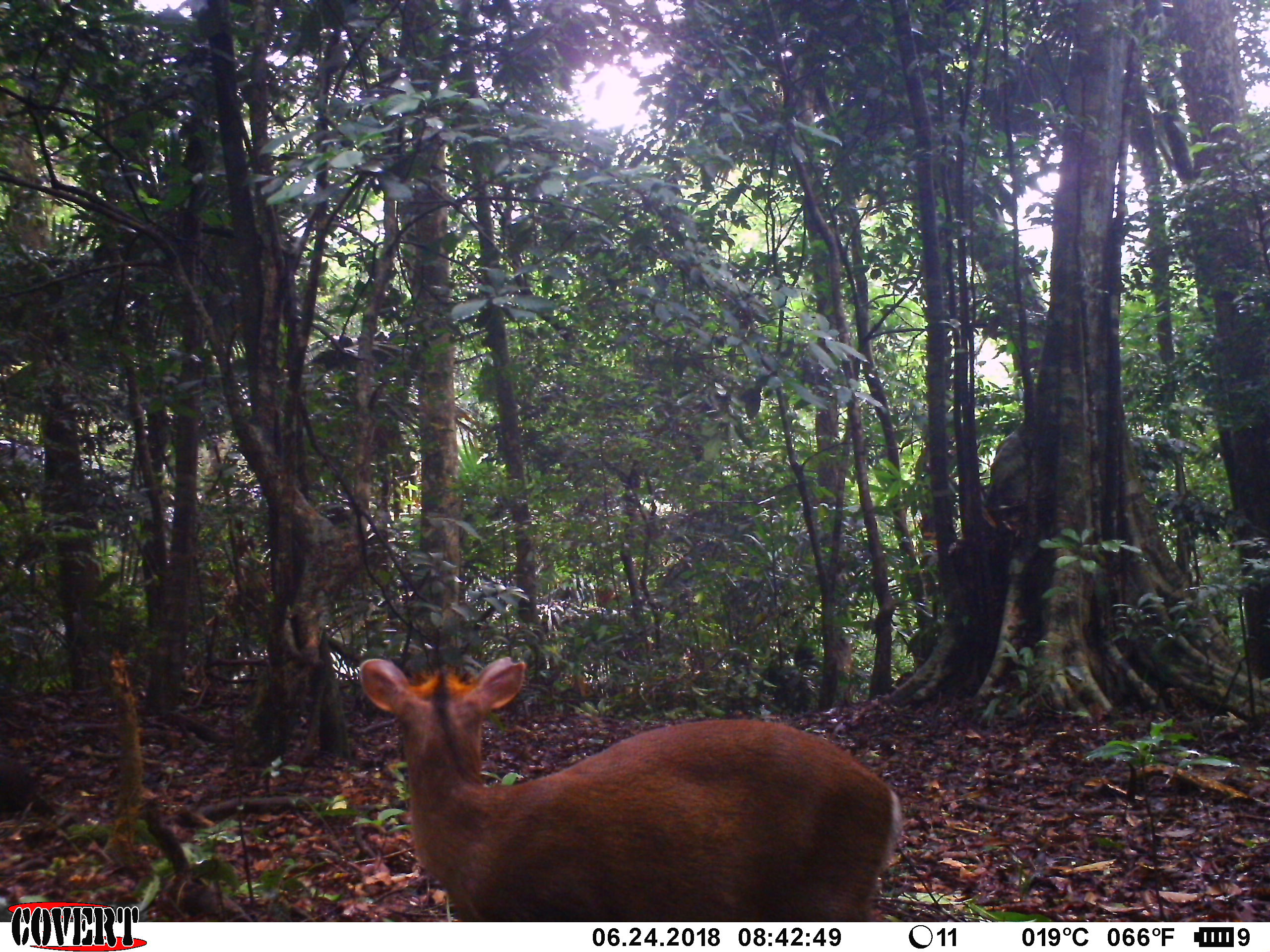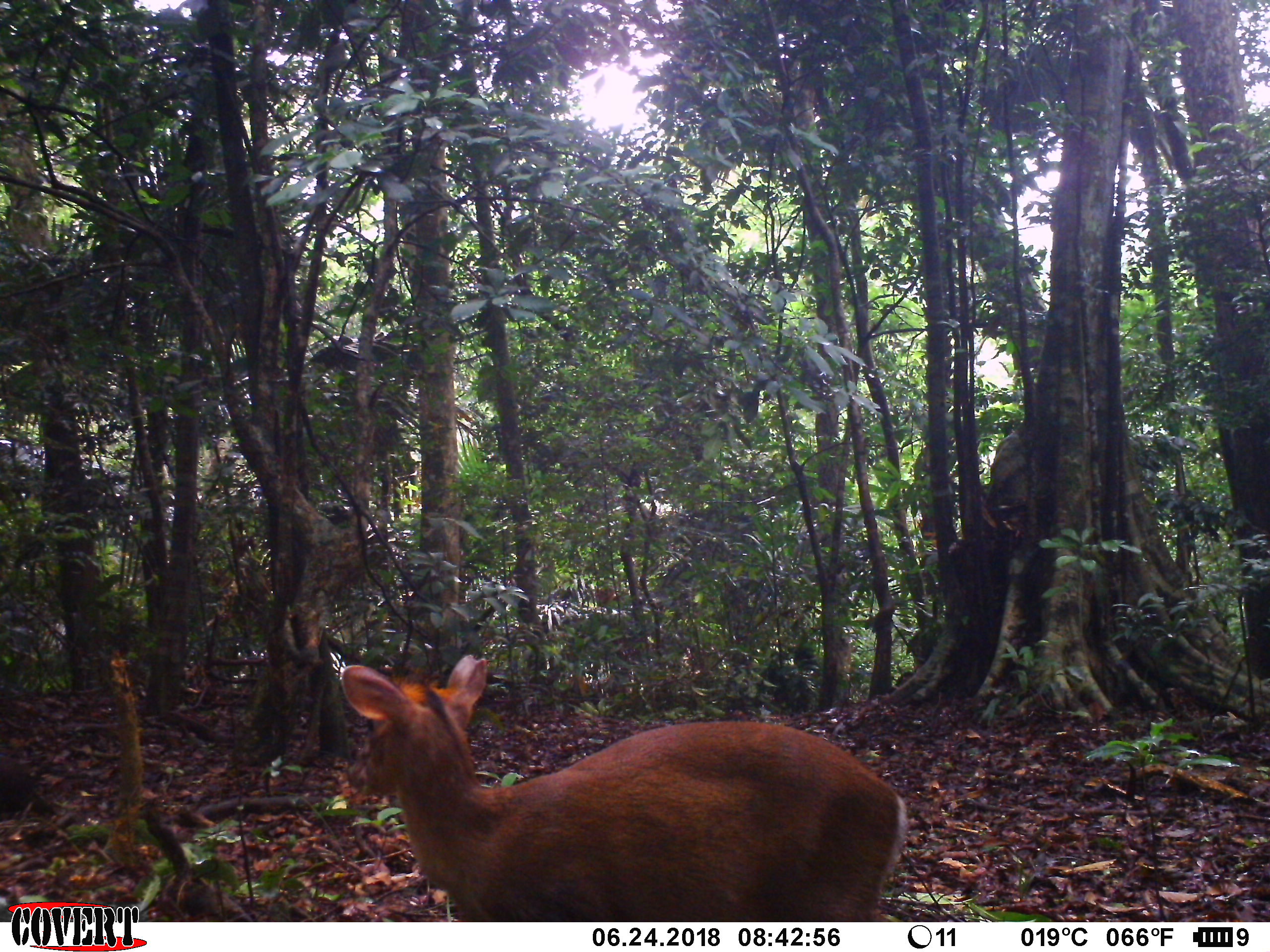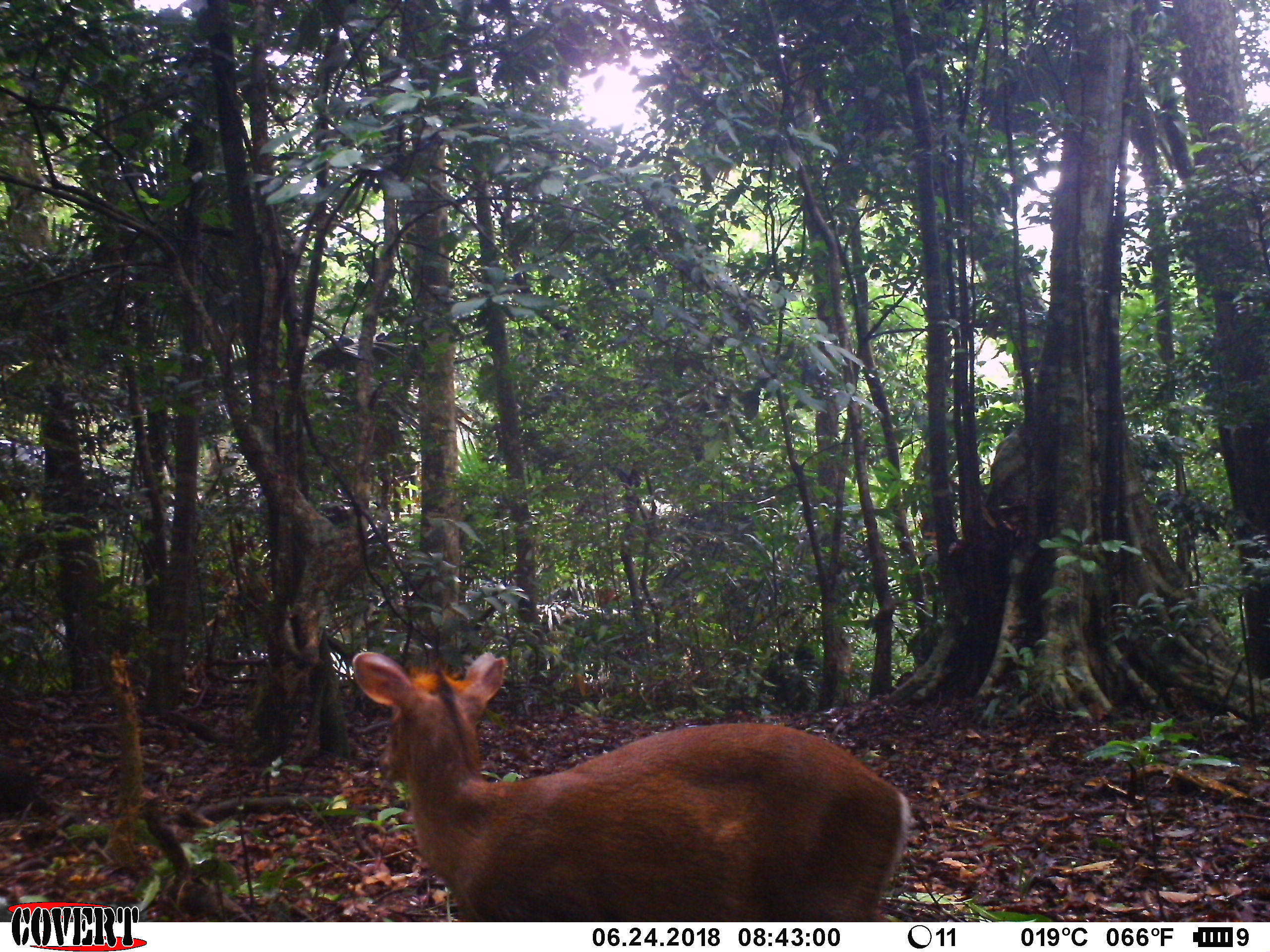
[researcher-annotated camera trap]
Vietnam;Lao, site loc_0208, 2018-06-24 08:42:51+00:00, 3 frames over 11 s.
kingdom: Animalia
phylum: Chordata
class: Mammalia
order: Artiodactyla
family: Cervidae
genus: Muntiacus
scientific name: Muntiacus rooseveltorum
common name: roosevelt's muntjac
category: roosevelts muntjac group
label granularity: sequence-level